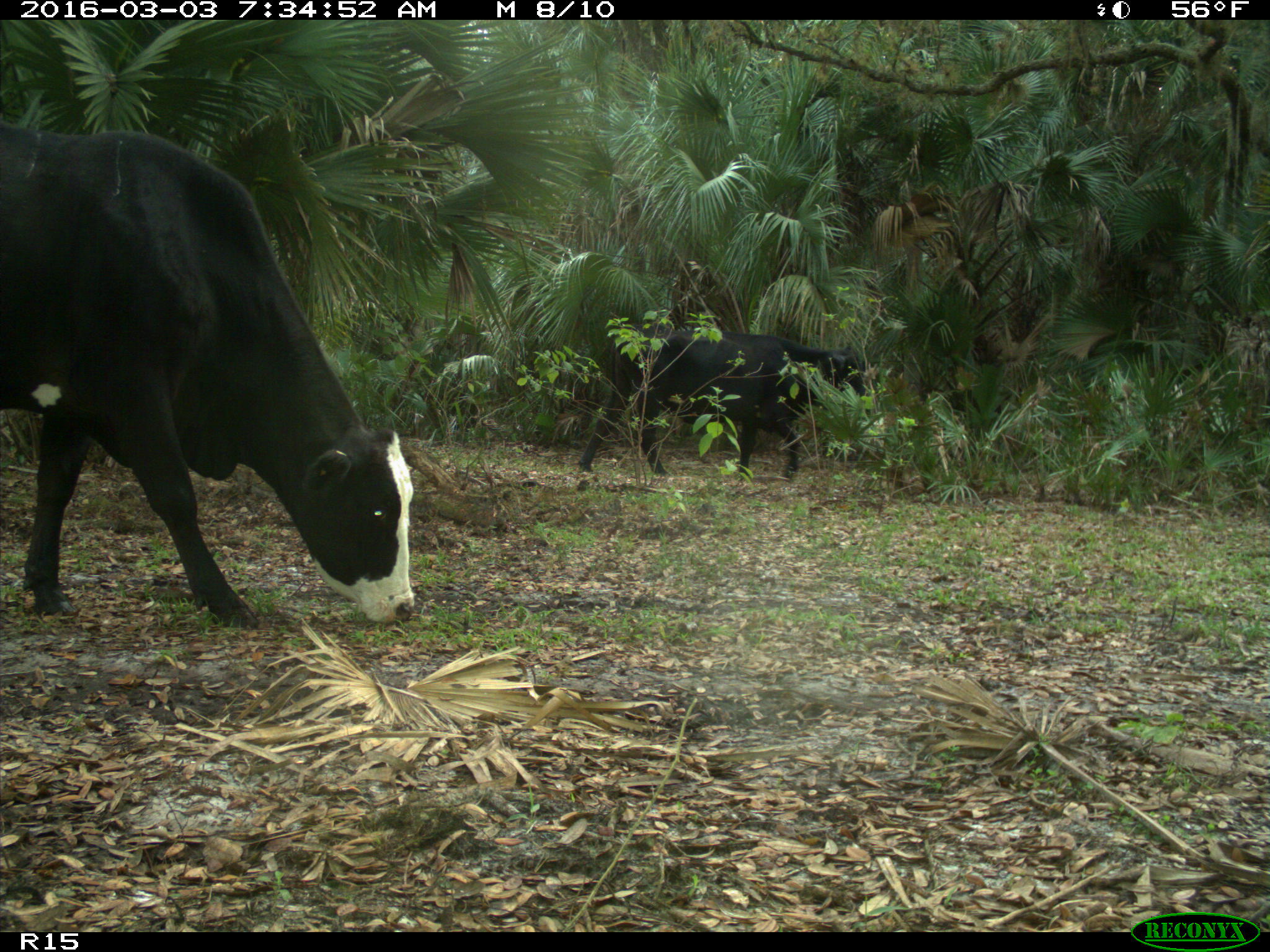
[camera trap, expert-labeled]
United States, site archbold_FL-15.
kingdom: Animalia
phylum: Chordata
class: Mammalia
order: Artiodactyla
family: Bovidae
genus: Bos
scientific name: Bos taurus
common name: domestic cow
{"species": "Bos taurus (domestic cow)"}